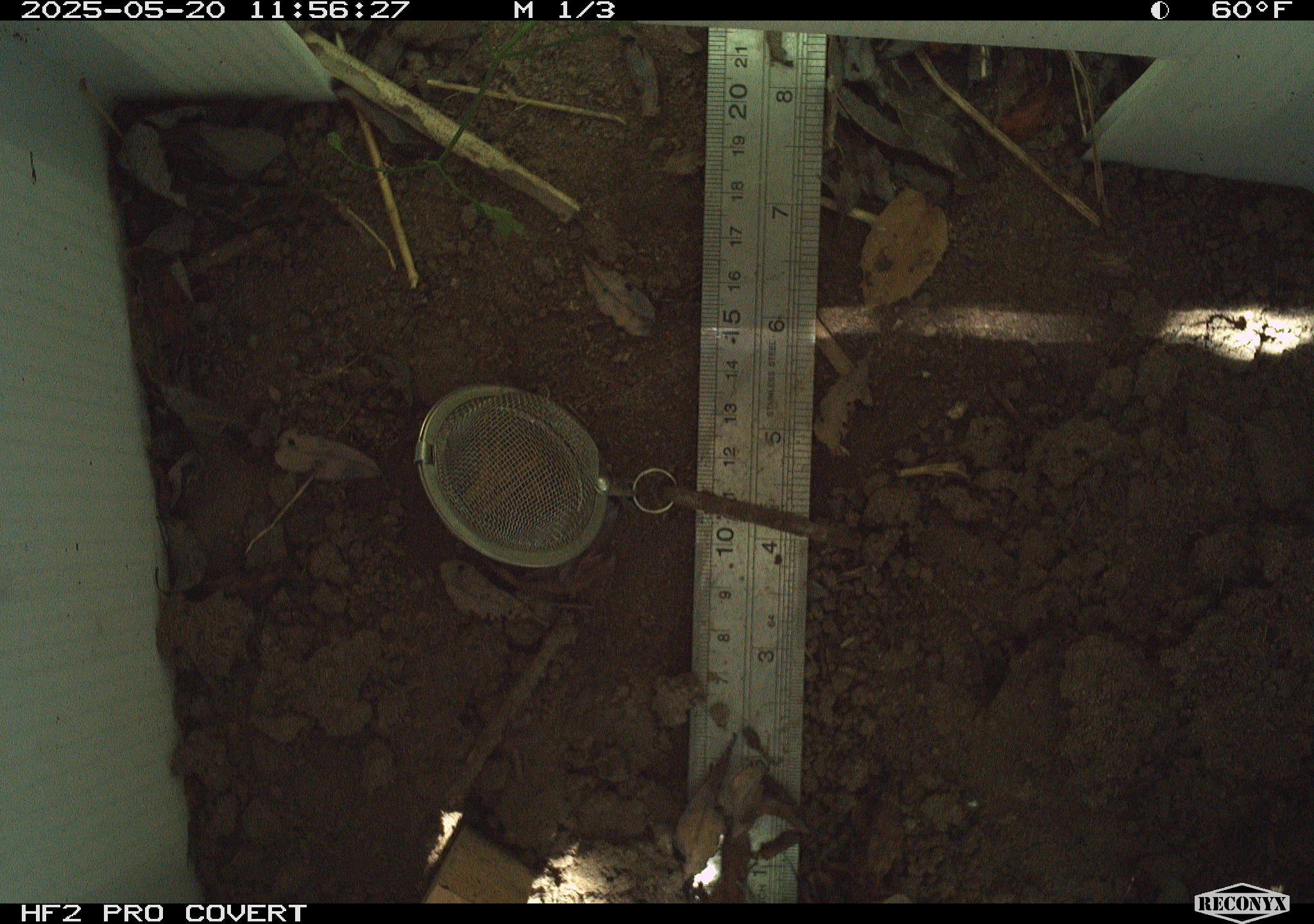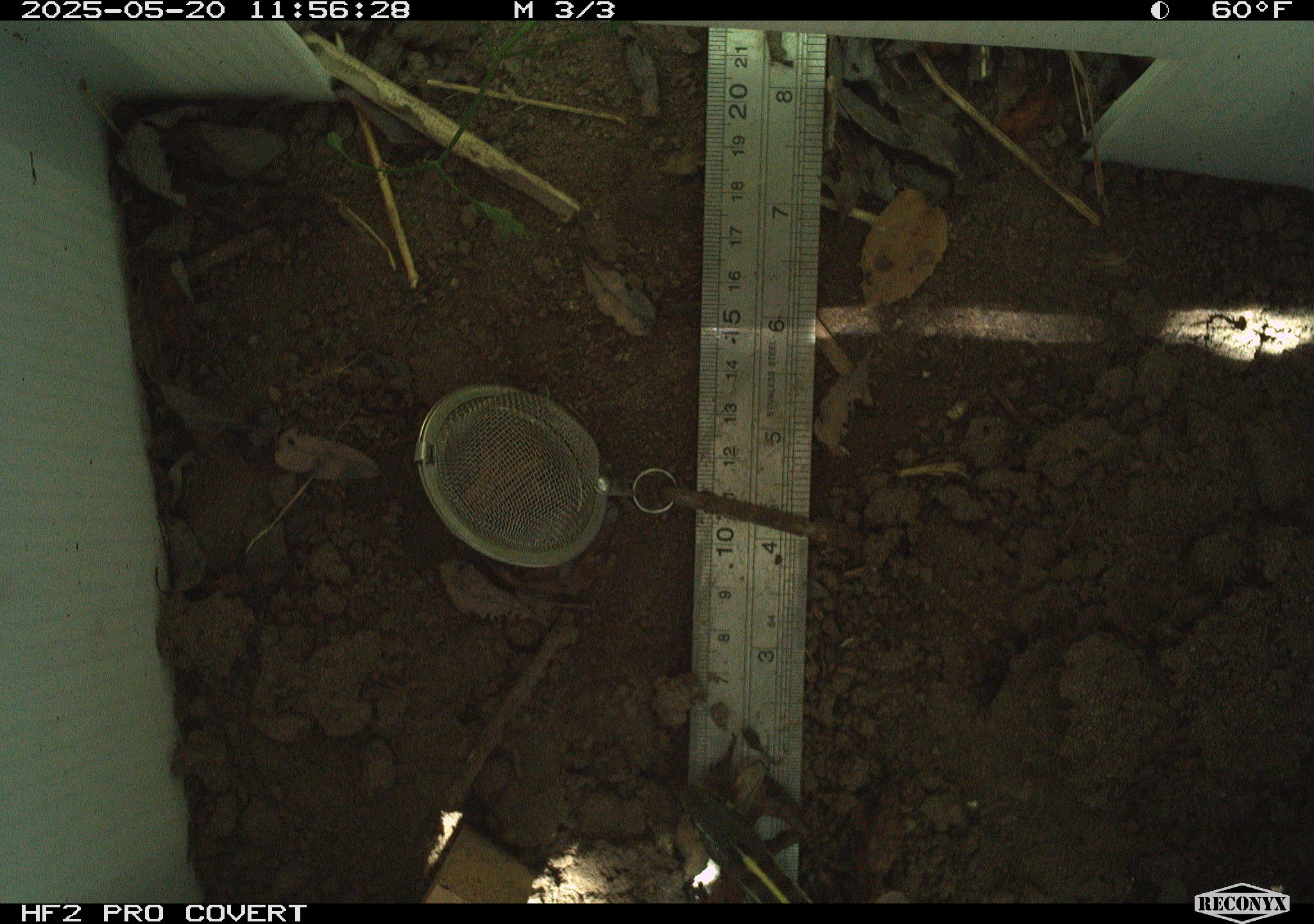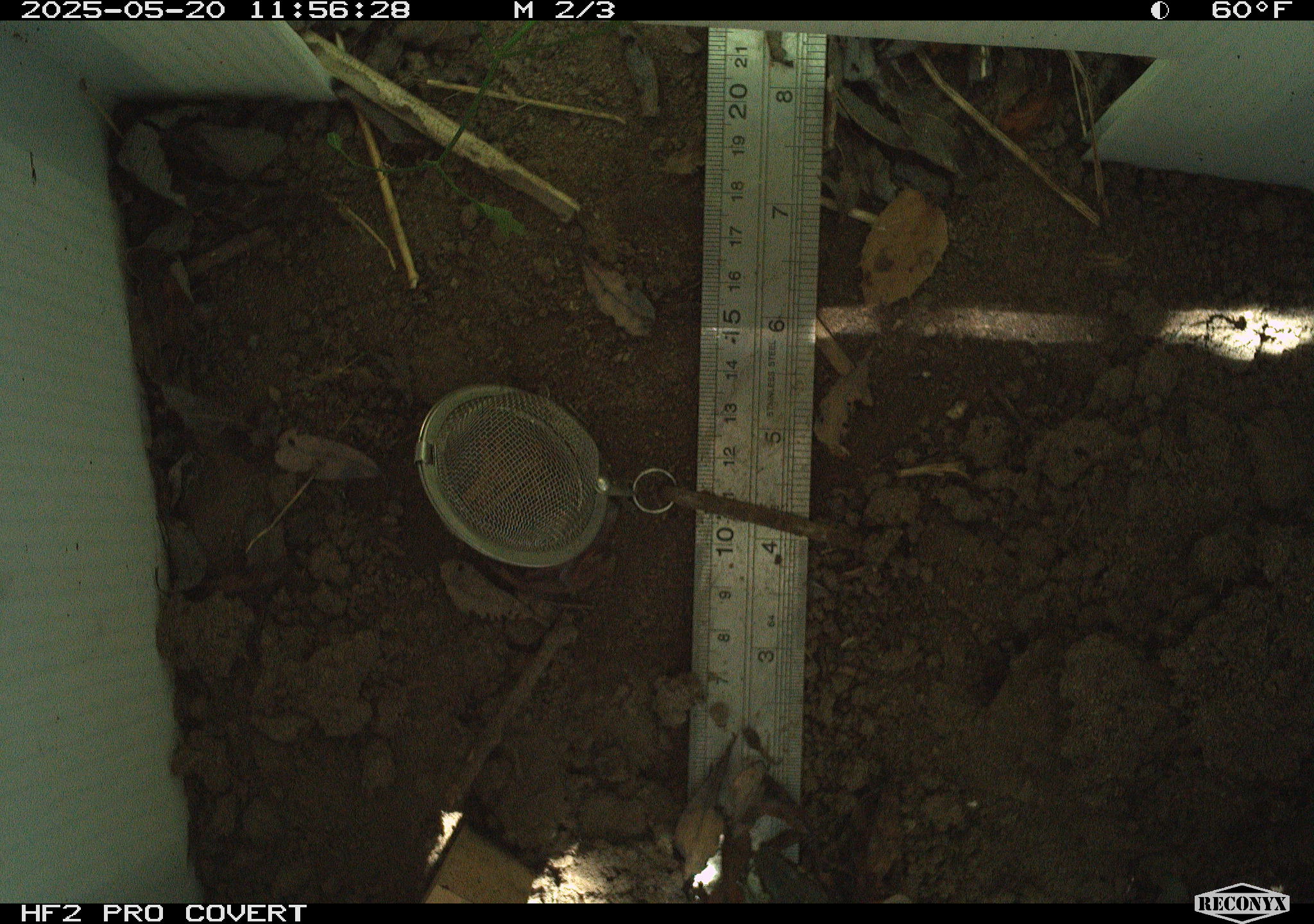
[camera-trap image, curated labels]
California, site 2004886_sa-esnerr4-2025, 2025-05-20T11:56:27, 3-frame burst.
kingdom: Animalia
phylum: Chordata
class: Reptilia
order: Squamata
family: Colubridae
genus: Thamnophis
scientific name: Thamnophis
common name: american gartersnakes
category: thamnophis species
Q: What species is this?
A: Thamnophis species (american gartersnakes) (Thamnophis).